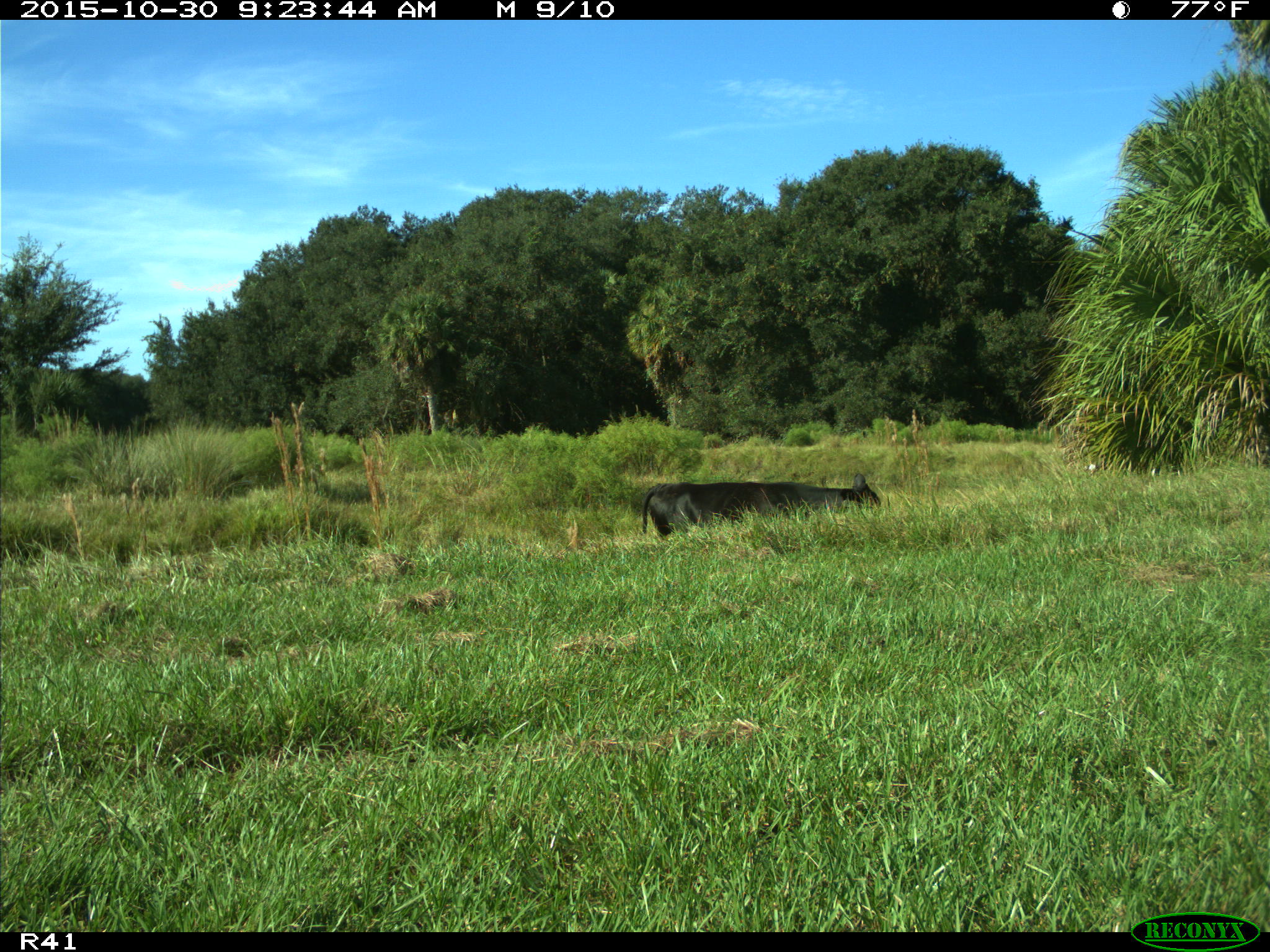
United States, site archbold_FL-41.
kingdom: Animalia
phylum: Chordata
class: Mammalia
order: Artiodactyla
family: Bovidae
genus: Bos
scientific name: Bos taurus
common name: domestic cow